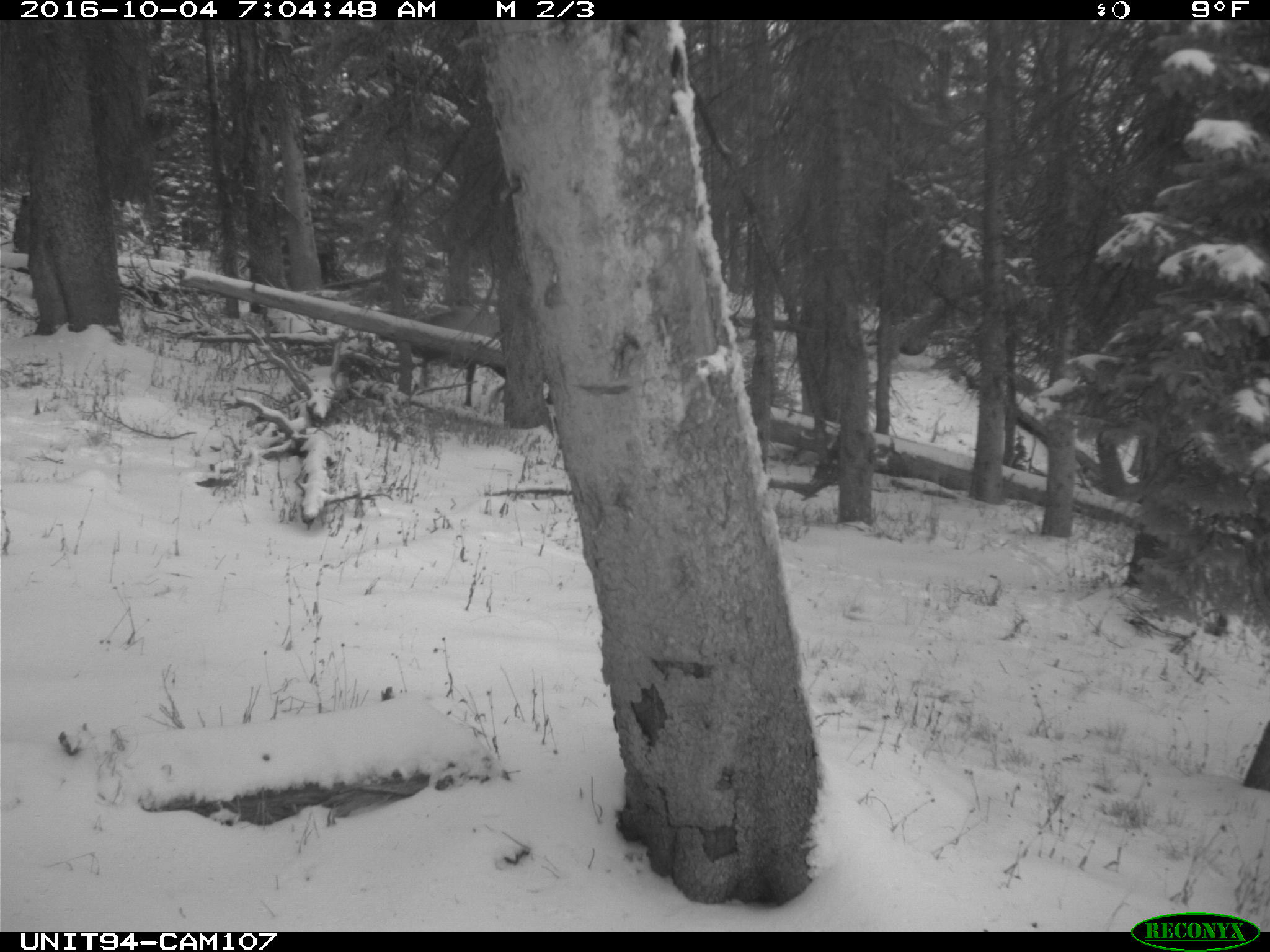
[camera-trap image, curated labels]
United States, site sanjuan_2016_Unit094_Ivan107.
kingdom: Animalia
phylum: Chordata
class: Mammalia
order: Artiodactyla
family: Cervidae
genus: Cervus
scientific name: Cervus elaphus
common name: red deer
Cervus elaphus (red deer).